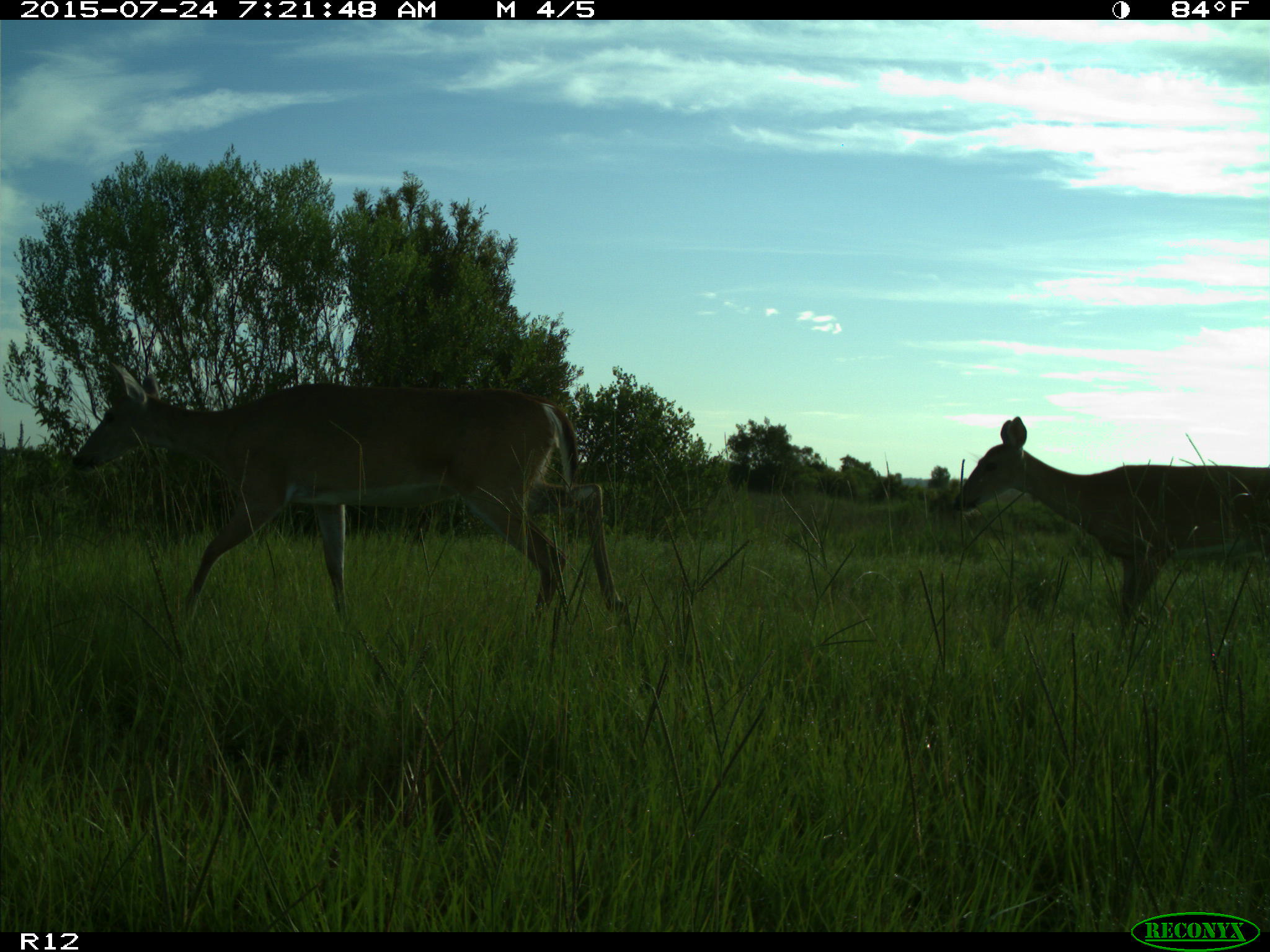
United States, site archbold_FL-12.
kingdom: Animalia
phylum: Chordata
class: Mammalia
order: Artiodactyla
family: Cervidae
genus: Odocoileus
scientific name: Odocoileus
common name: deer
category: unidentified deer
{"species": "unidentified deer (deer) (Odocoileus)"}